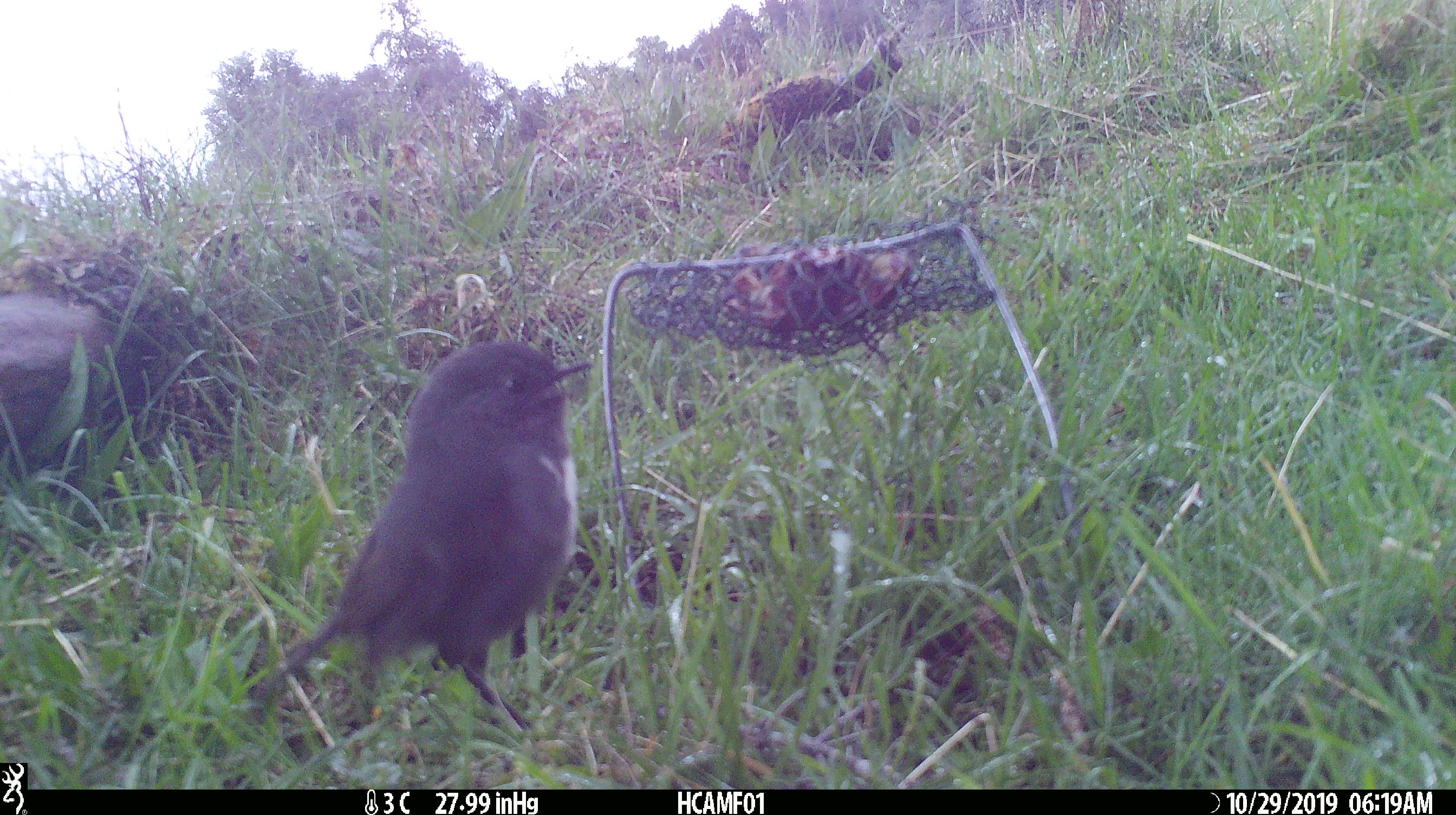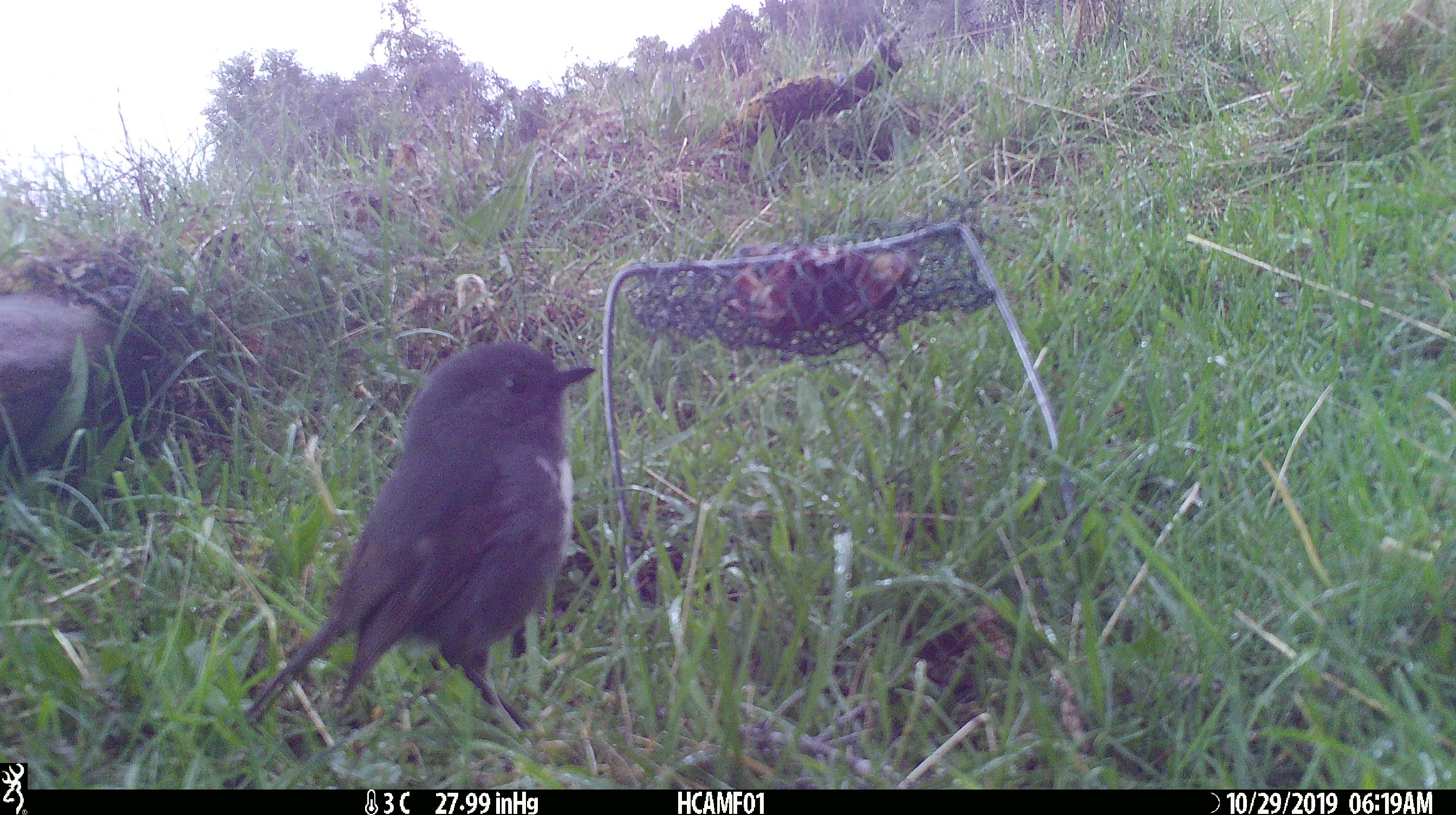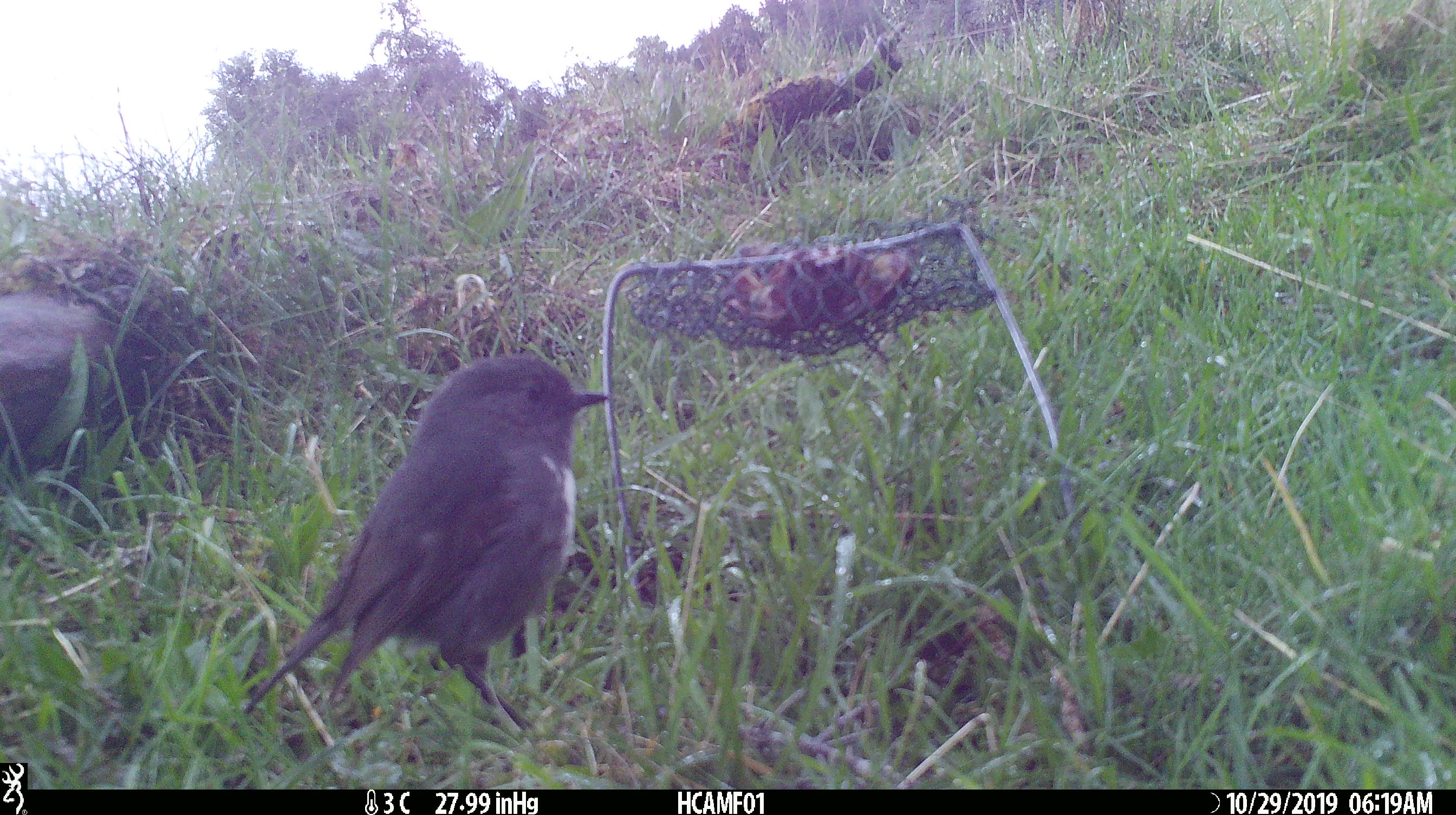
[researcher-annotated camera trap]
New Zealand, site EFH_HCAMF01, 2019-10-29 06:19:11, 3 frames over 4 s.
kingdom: Animalia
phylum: Chordata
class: Aves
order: Passeriformes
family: Petroicidae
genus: Petroica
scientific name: Petroica australis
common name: new zealand robin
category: robin